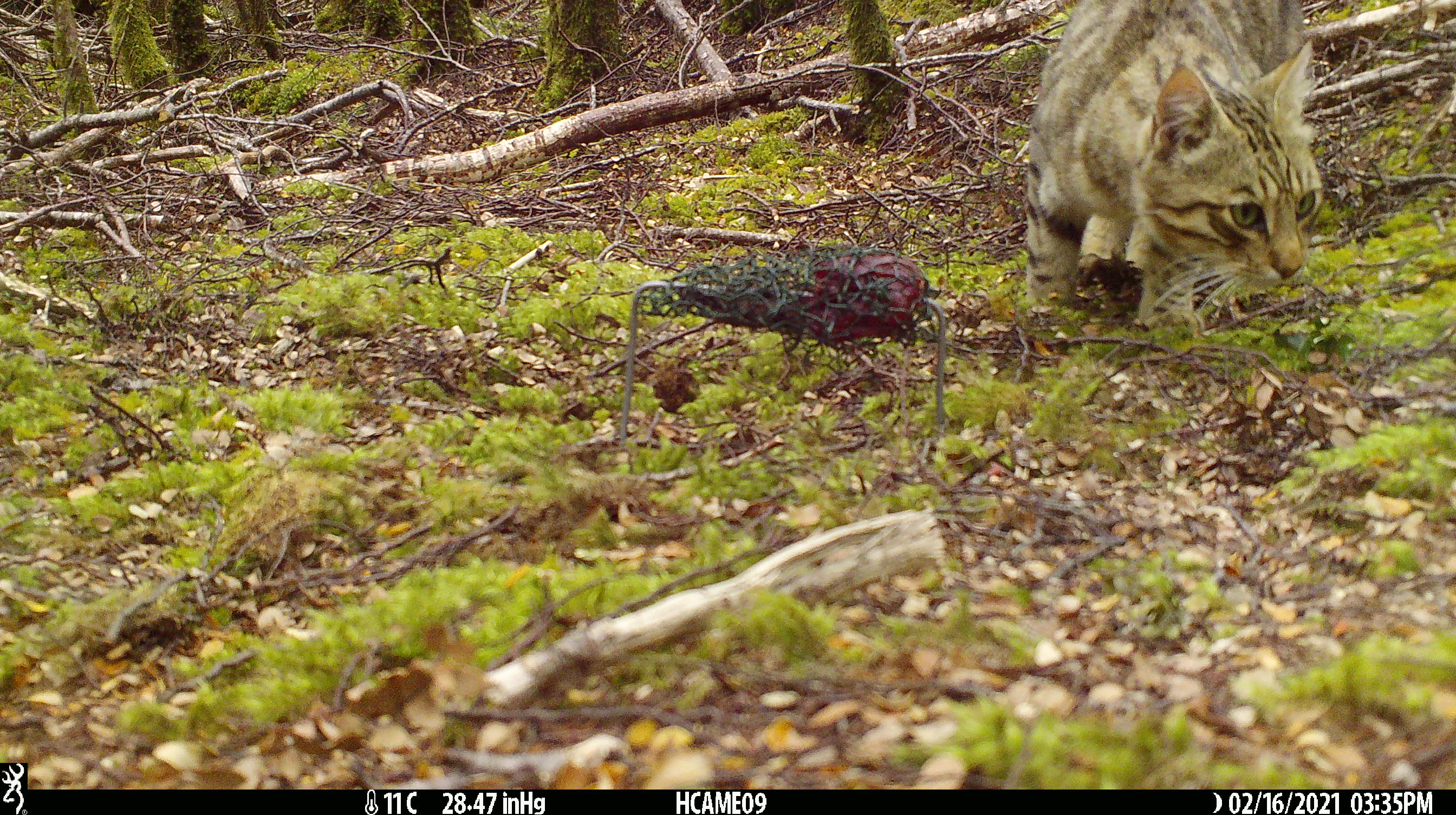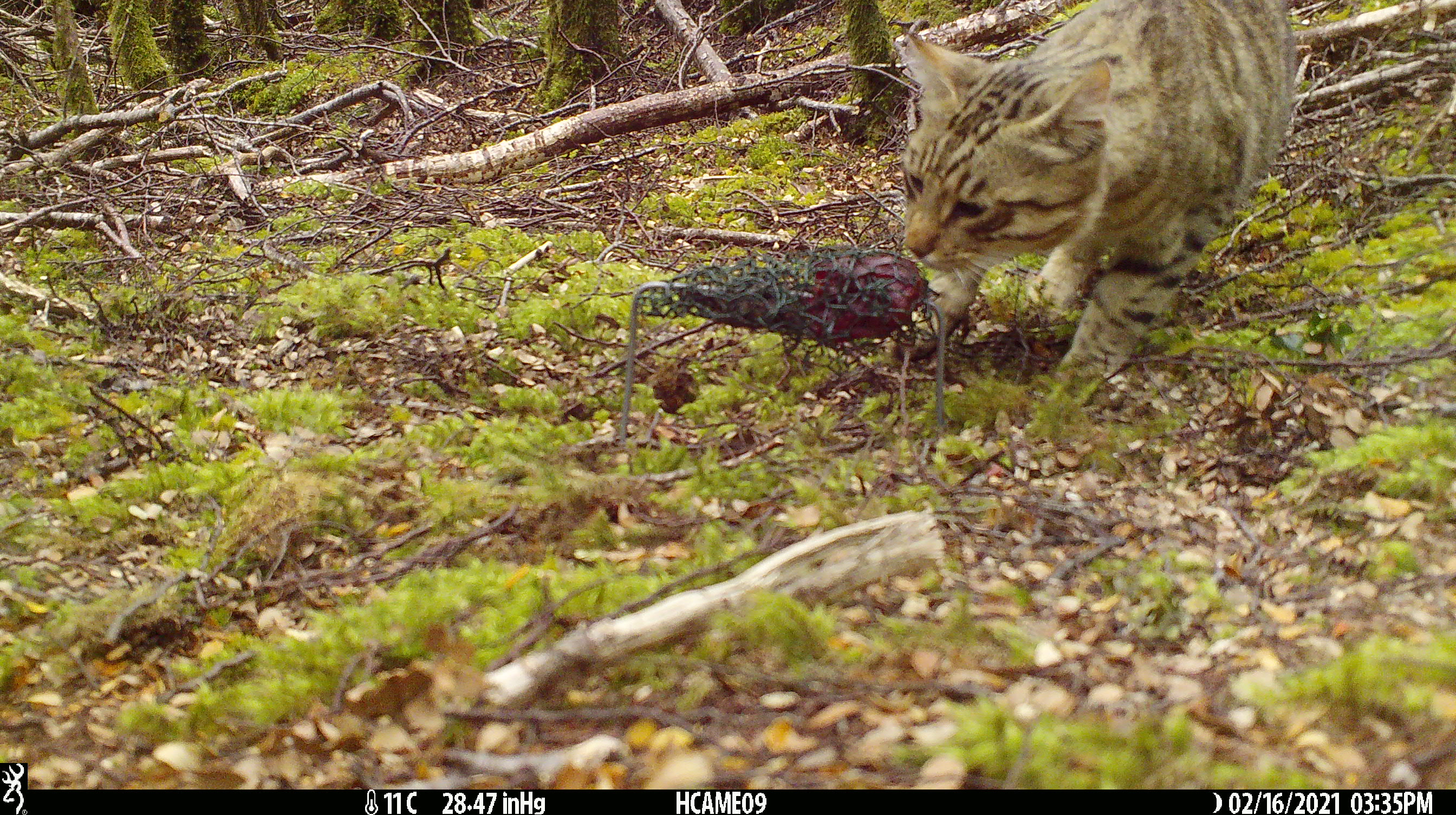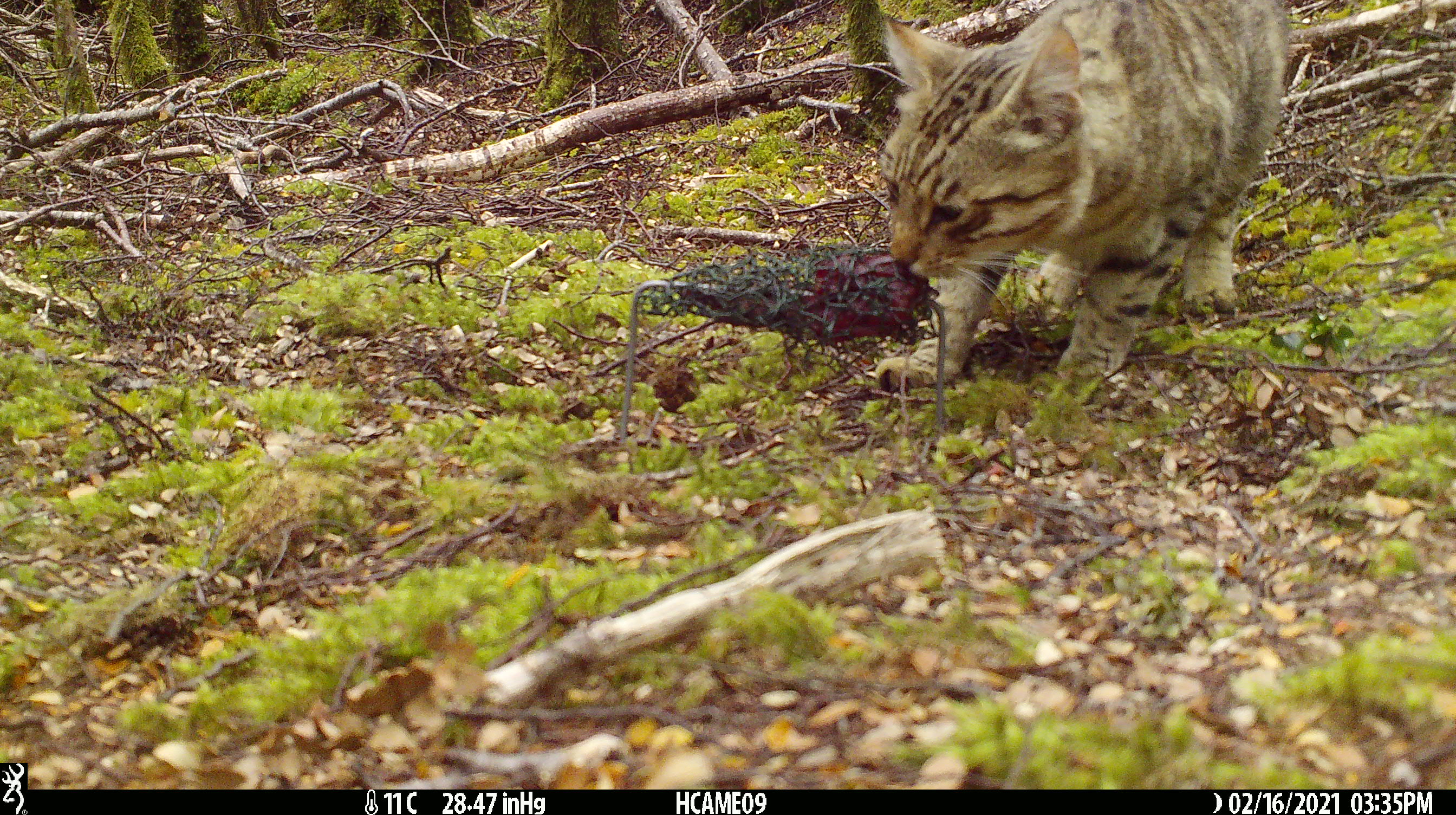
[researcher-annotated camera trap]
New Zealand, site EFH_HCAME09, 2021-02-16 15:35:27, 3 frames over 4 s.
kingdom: Animalia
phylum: Chordata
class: Mammalia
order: Carnivora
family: Felidae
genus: Felis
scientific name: Felis catus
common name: domestic cat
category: cat